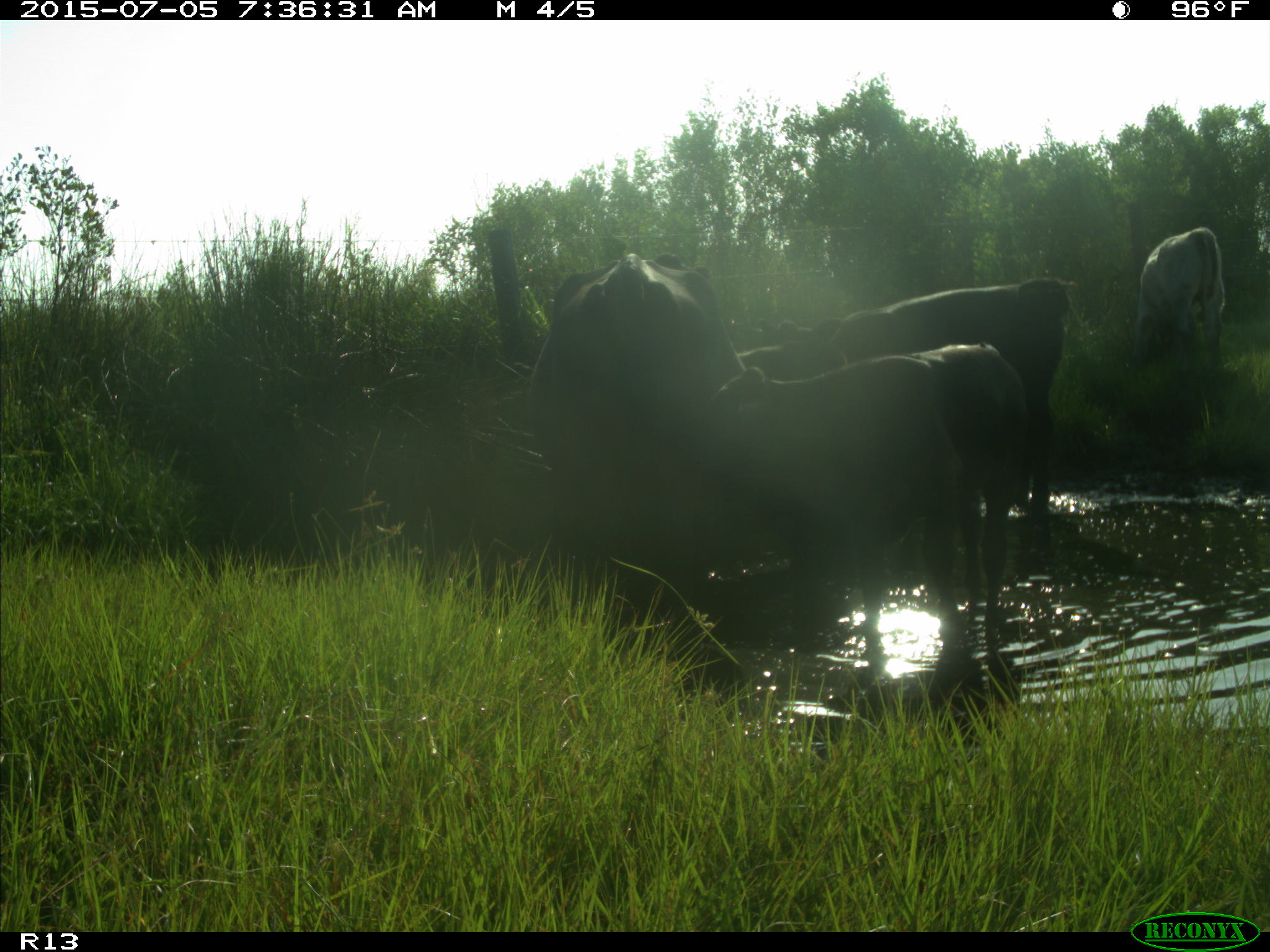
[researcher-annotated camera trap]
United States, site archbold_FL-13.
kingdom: Animalia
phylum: Chordata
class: Mammalia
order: Artiodactyla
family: Bovidae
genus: Bos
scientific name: Bos taurus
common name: domestic cow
Bos taurus (domestic cow).